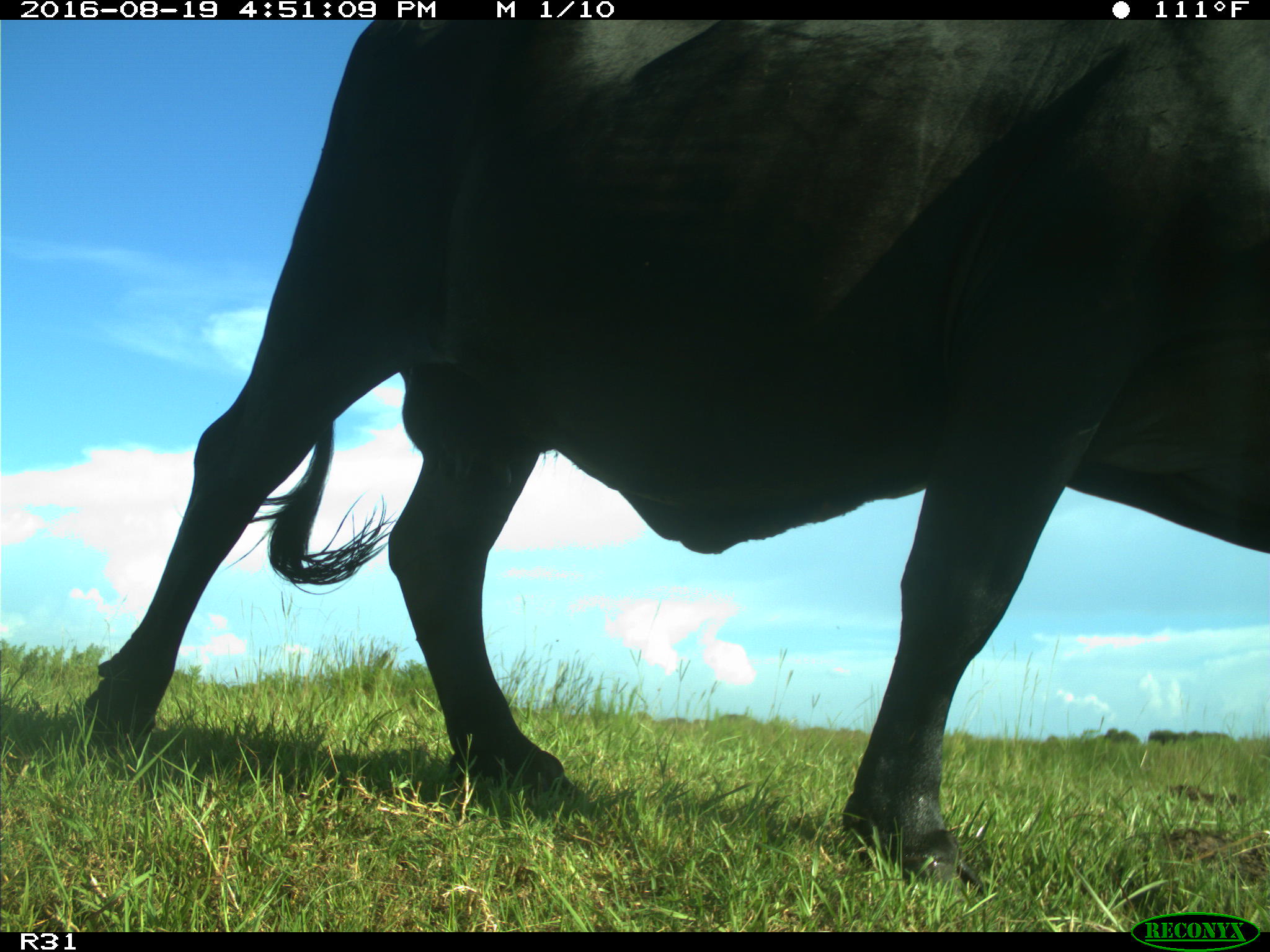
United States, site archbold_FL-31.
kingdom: Animalia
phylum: Chordata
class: Mammalia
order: Artiodactyla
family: Bovidae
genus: Bos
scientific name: Bos taurus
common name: domestic cow